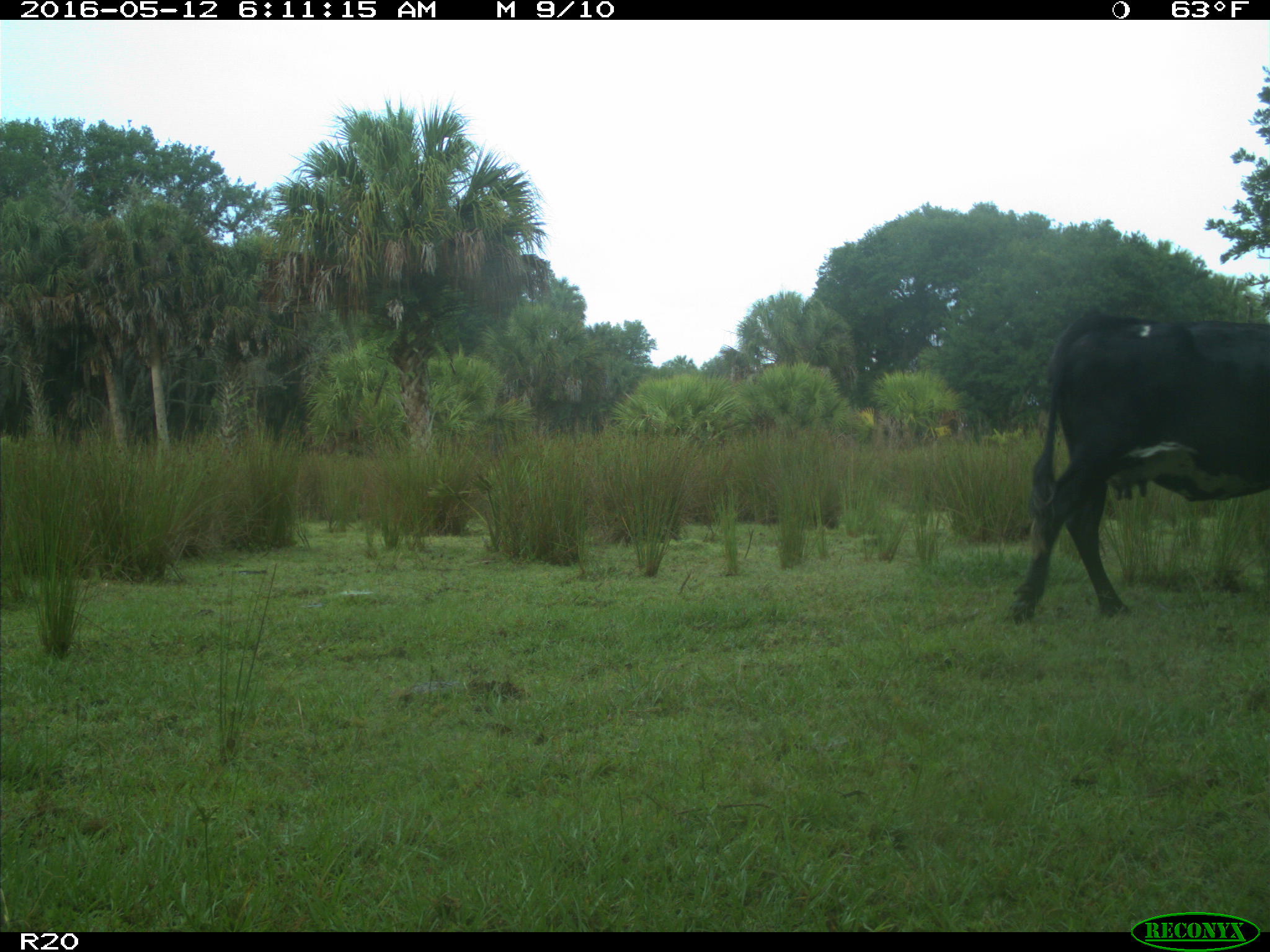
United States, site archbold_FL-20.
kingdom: Animalia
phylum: Chordata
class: Mammalia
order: Artiodactyla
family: Bovidae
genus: Bos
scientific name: Bos taurus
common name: domestic cow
Bos taurus (domestic cow).